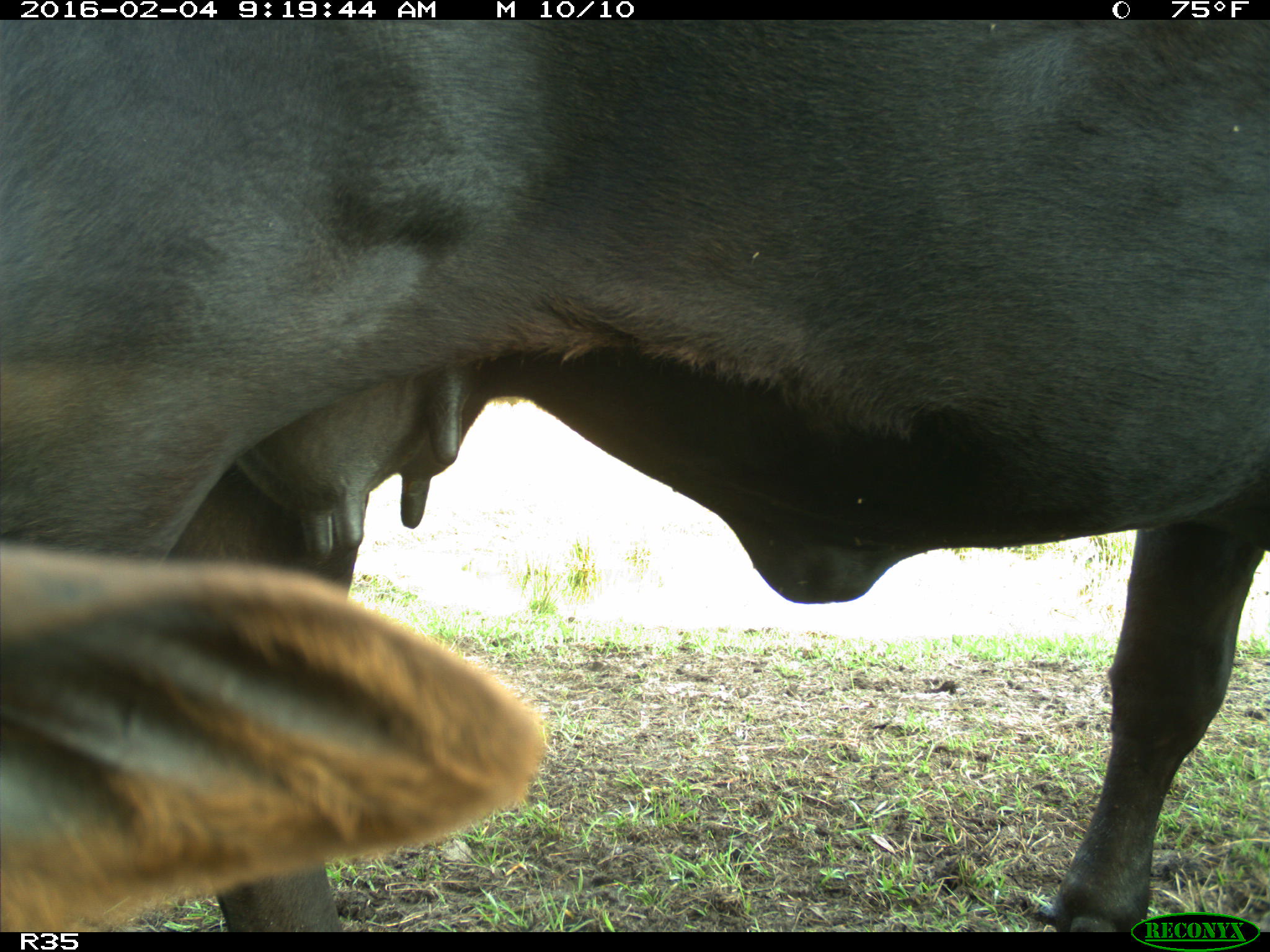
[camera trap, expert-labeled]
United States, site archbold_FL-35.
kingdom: Animalia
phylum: Chordata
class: Mammalia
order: Artiodactyla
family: Bovidae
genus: Bos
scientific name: Bos taurus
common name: domestic cow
Bos taurus (domestic cow).